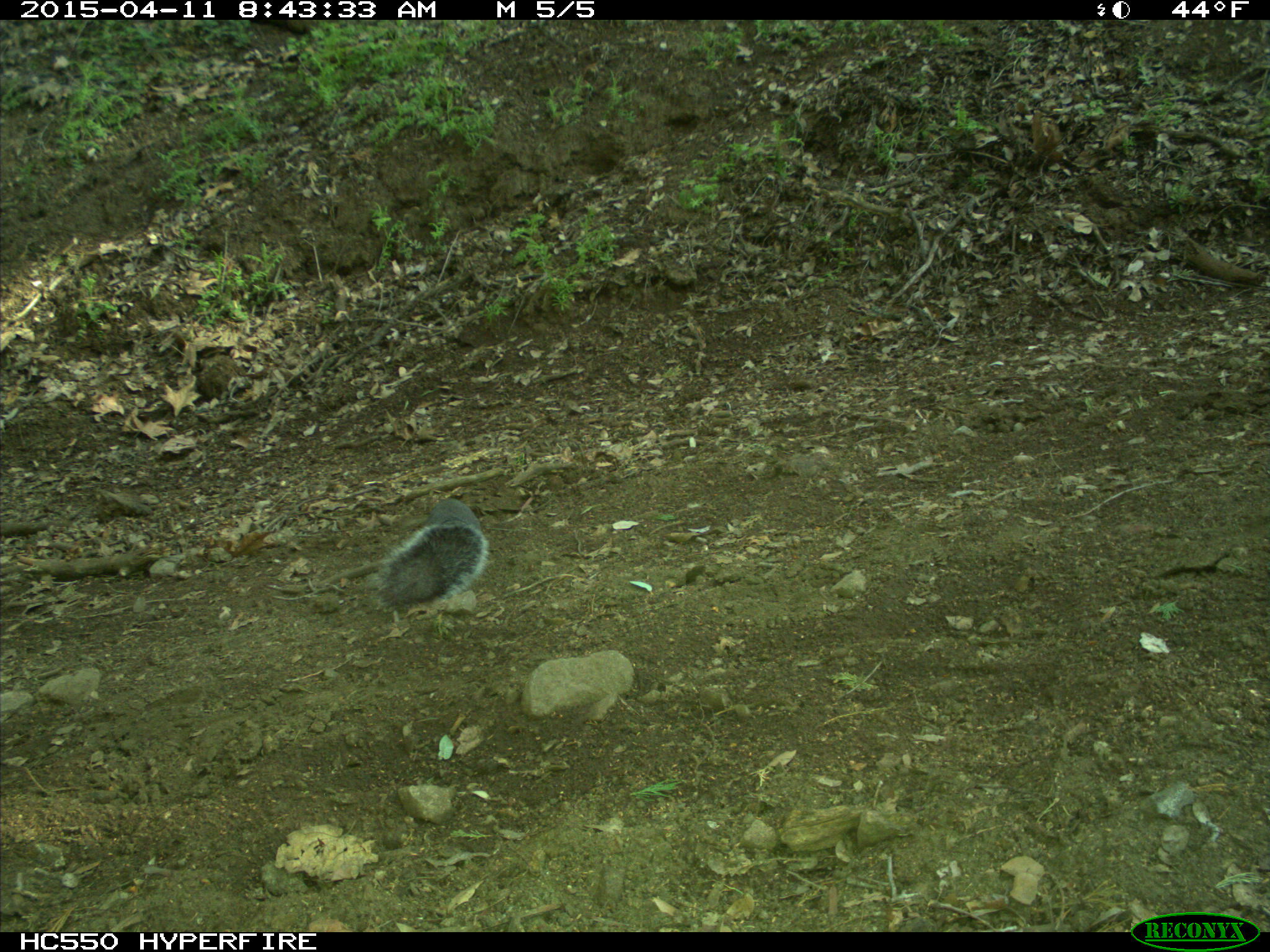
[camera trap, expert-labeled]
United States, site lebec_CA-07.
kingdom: Animalia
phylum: Chordata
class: Mammalia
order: Rodentia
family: Sciuridae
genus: Sciurus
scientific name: Sciurus carolinensis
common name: eastern gray squirrel